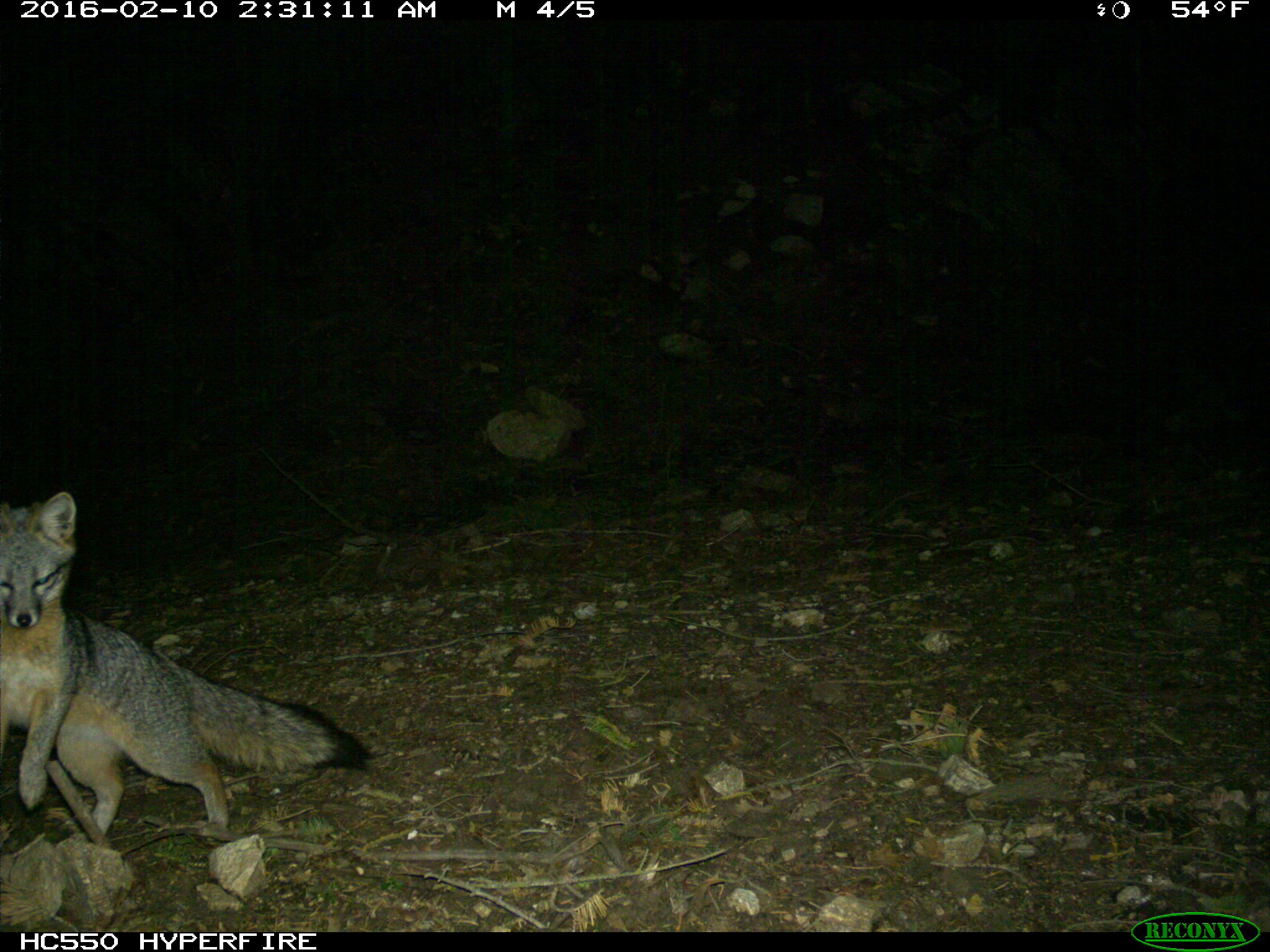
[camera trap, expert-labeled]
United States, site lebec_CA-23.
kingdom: Animalia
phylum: Chordata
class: Mammalia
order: Carnivora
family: Canidae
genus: Urocyon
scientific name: Urocyon cinereoargenteus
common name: gray fox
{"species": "Urocyon cinereoargenteus (gray fox)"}